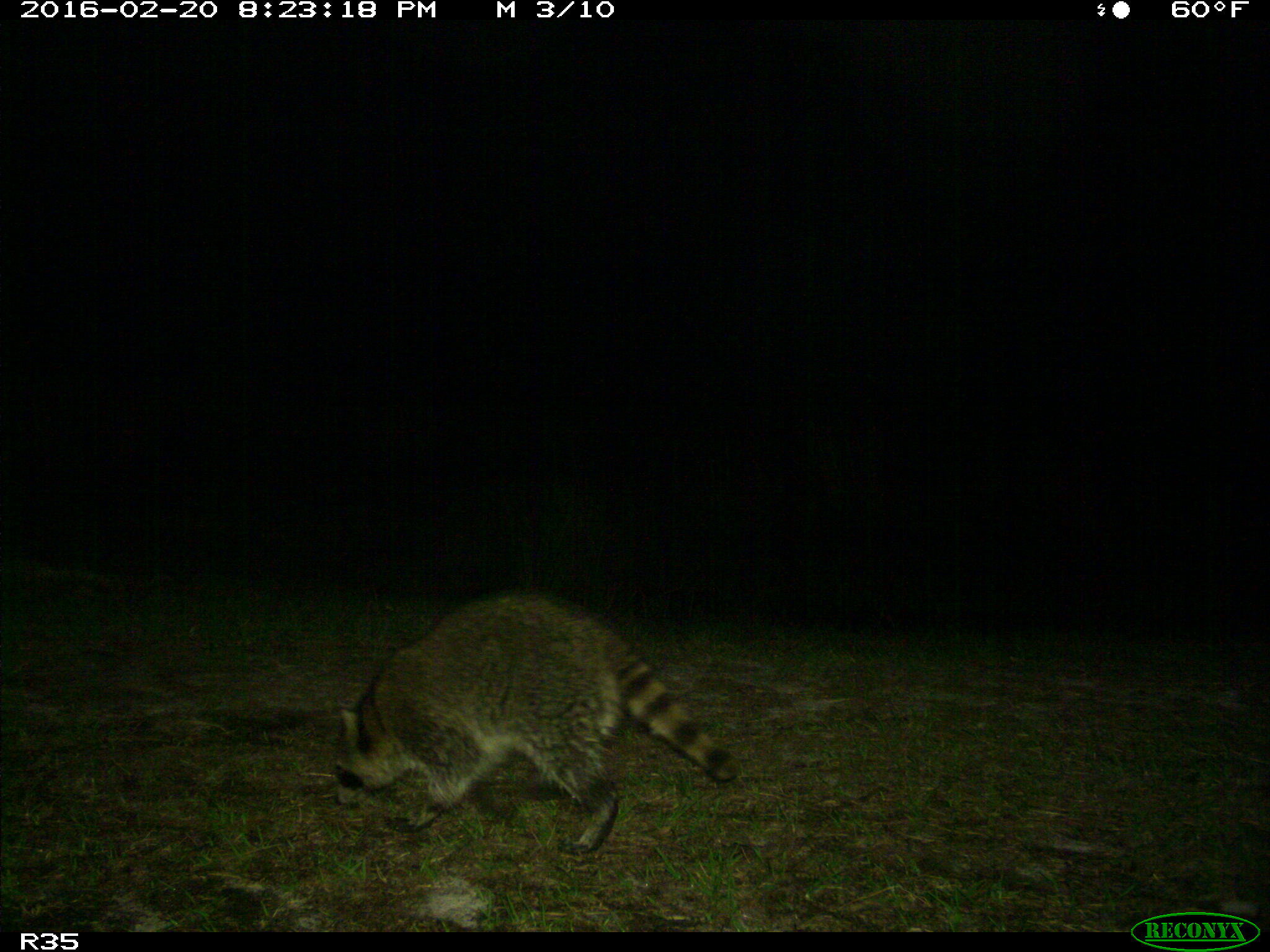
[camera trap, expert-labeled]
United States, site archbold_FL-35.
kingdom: Animalia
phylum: Chordata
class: Mammalia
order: Carnivora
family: Procyonidae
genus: Procyon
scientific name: Procyon lotor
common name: common raccoon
Procyon lotor (common raccoon).